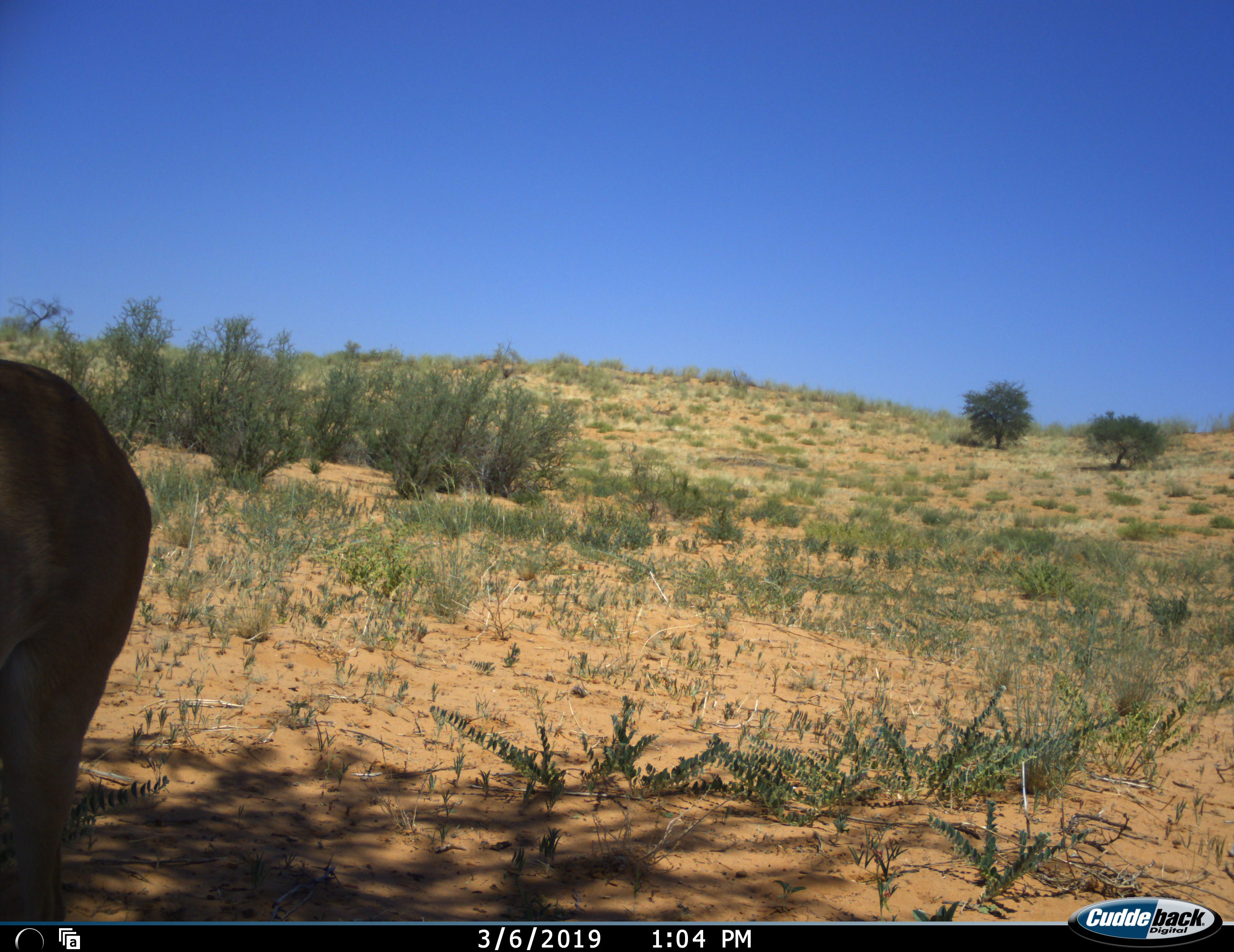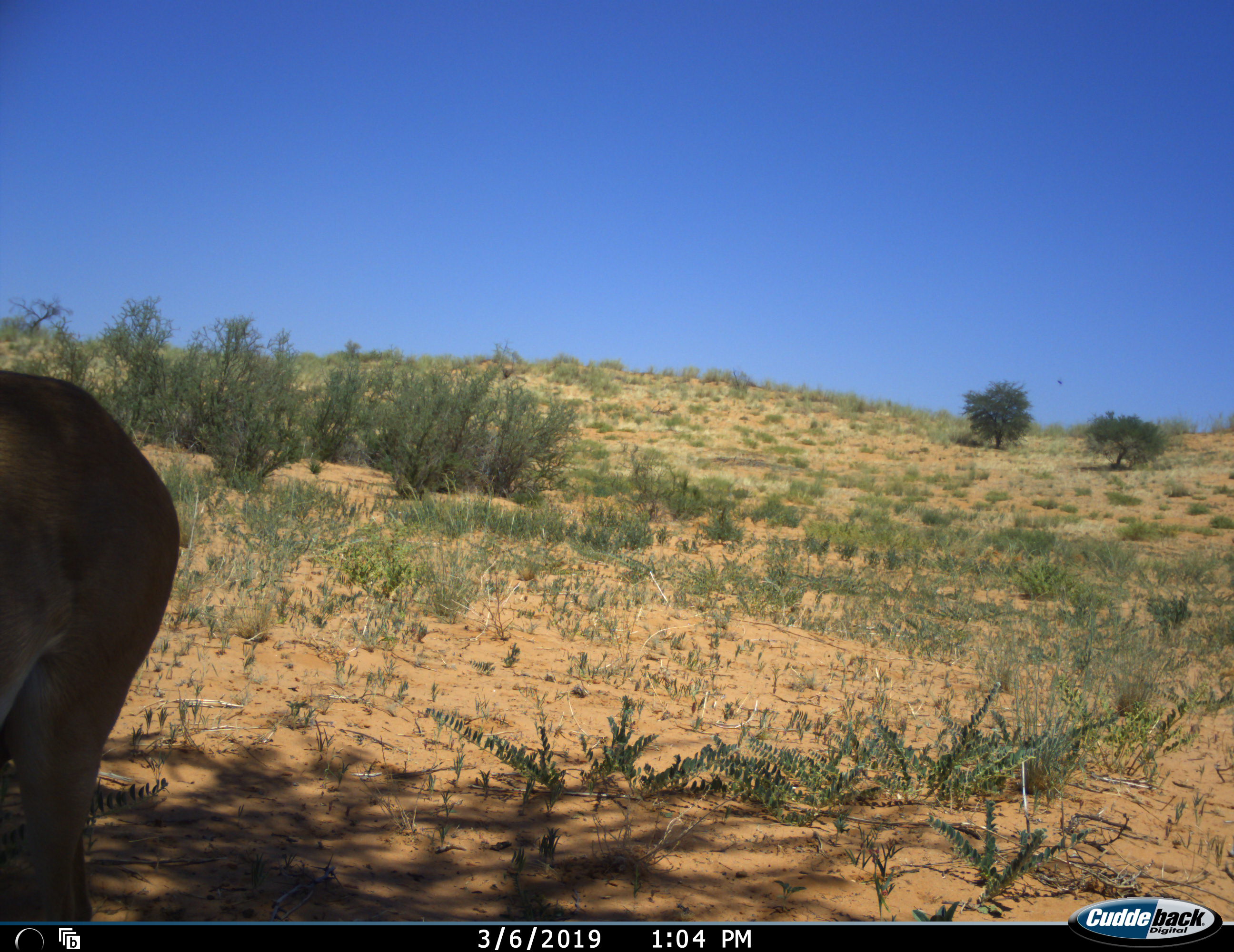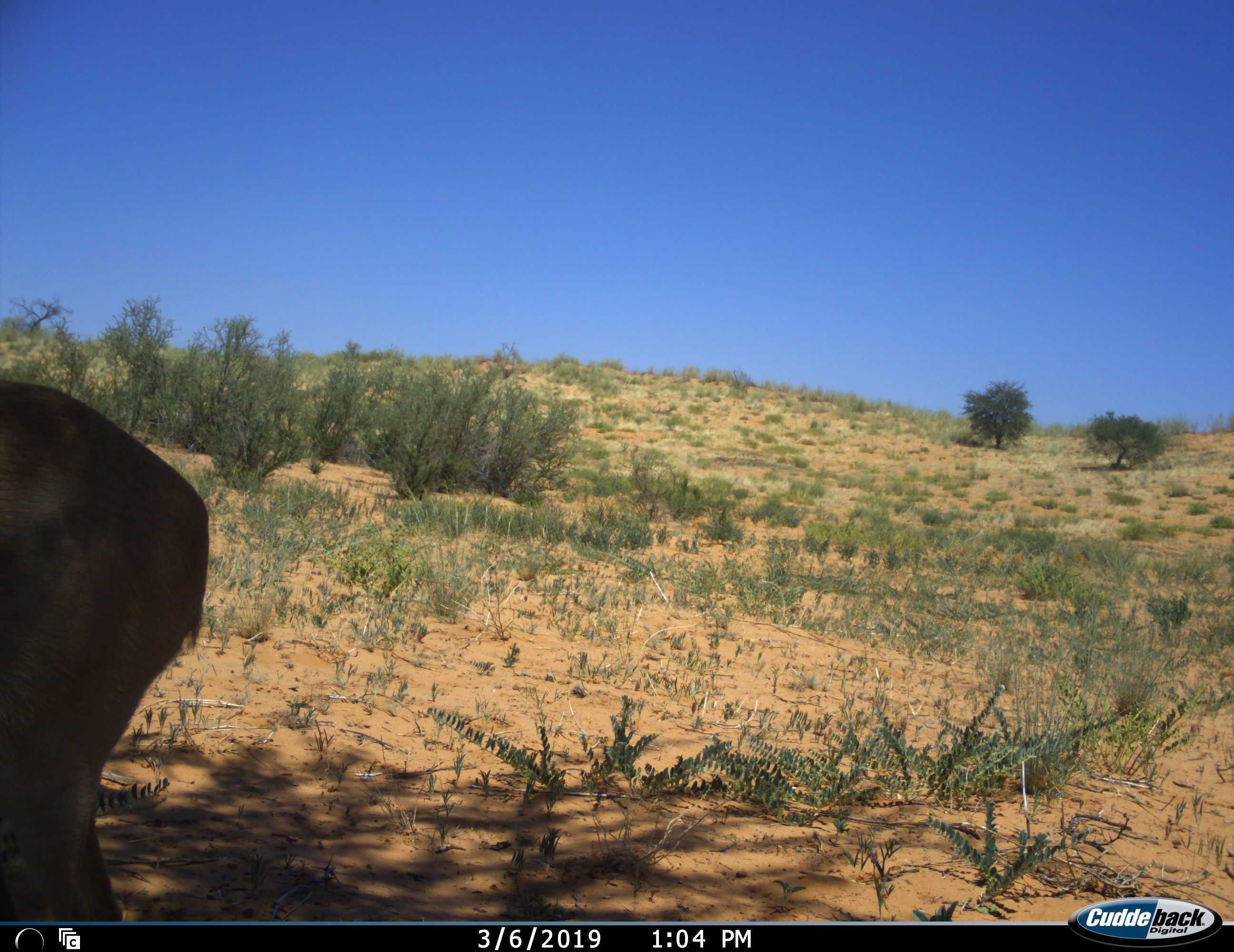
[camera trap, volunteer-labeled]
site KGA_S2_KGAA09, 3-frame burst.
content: unidentified animal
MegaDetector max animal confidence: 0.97